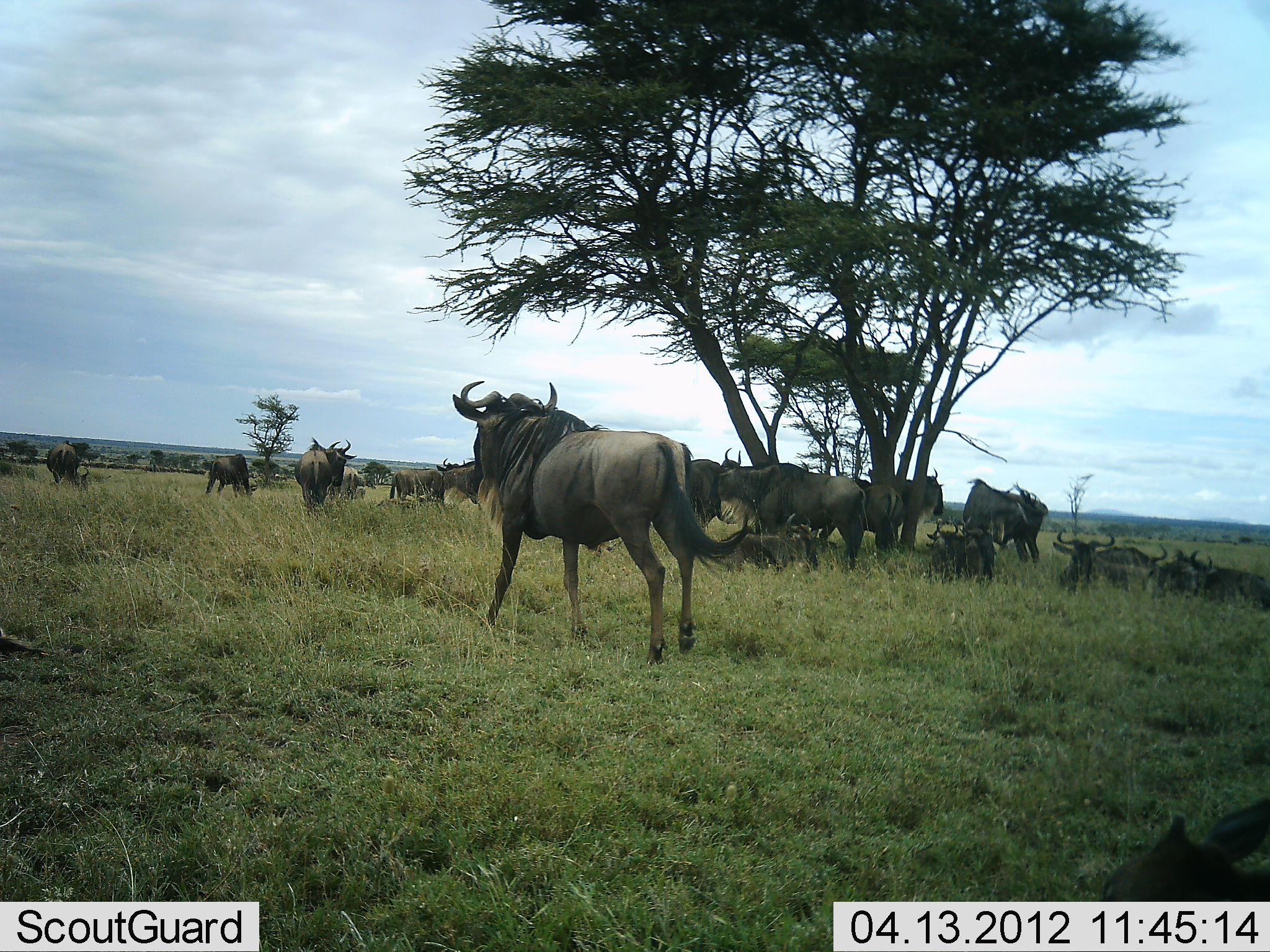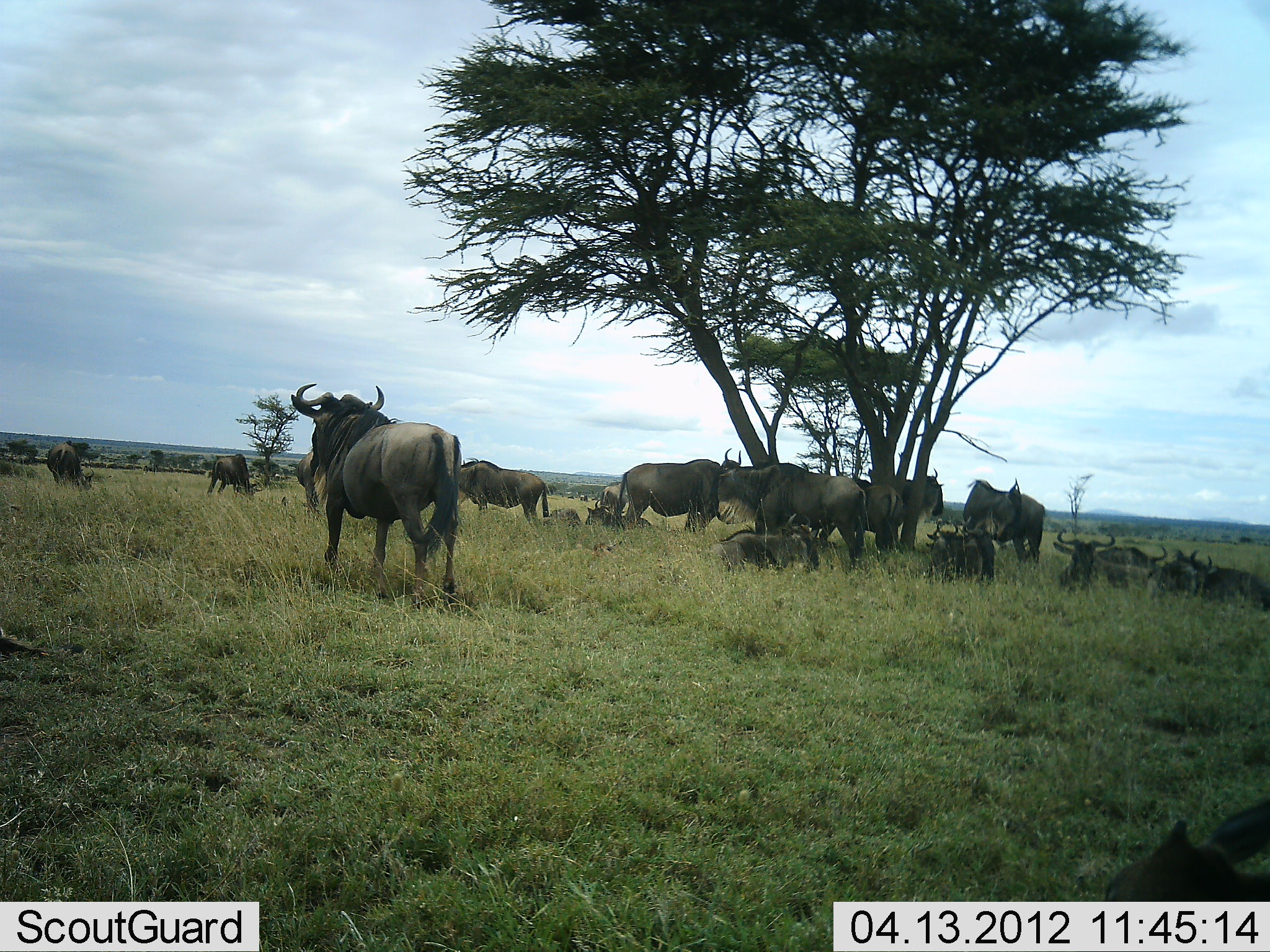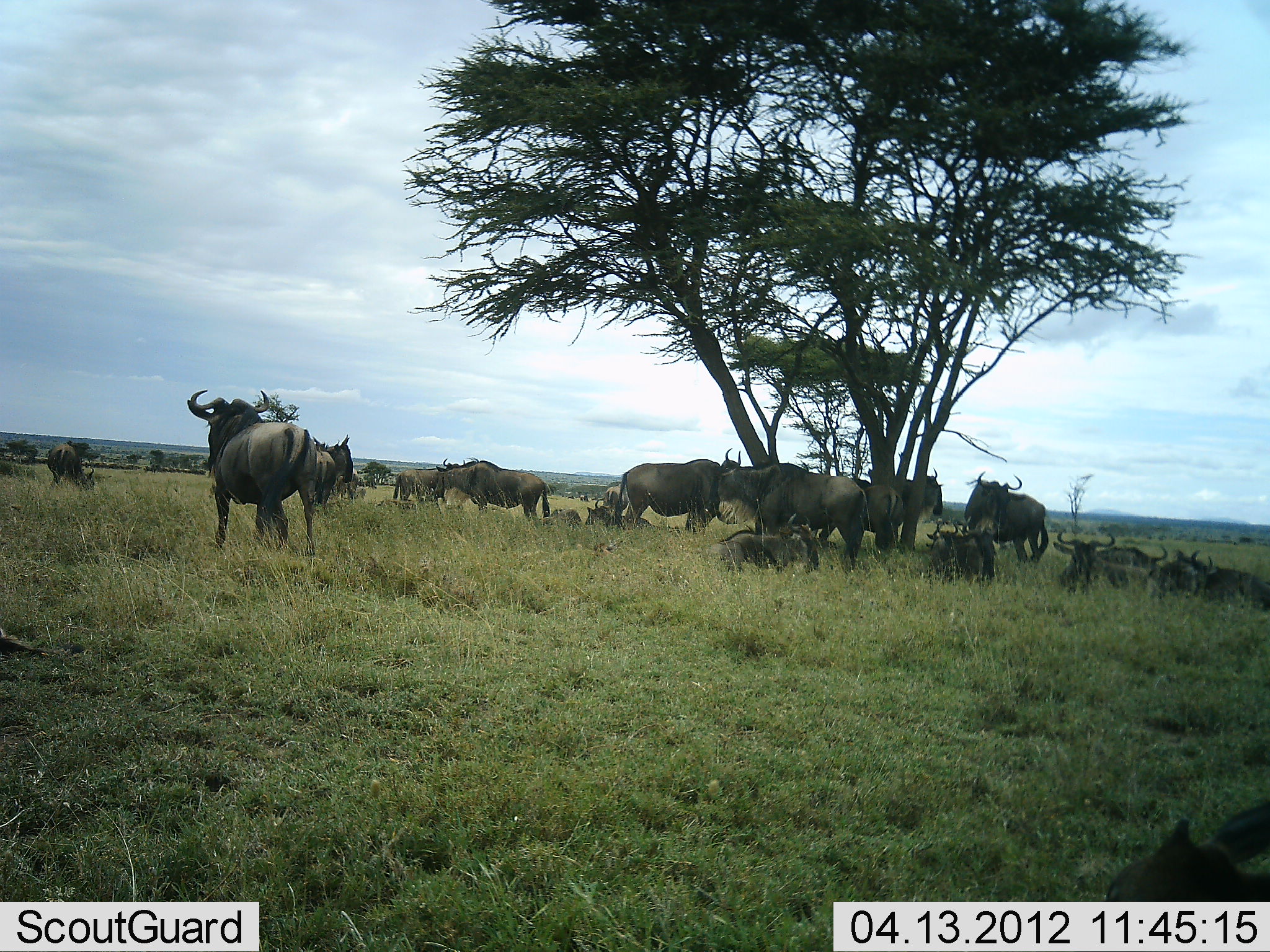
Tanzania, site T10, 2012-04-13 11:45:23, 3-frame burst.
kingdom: Animalia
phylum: Chordata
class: Mammalia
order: Artiodactyla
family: Bovidae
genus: Connochaetes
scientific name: Connochaetes taurinus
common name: blue wildebeest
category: wildebeest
Wildebeest (blue wildebeest) (Connochaetes taurinus), count 11-50. Behavior (volunteer vote fractions): standing 76%, resting 93%, moving 52%, interacting 10%. Young present (vote fraction): 3%. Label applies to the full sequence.